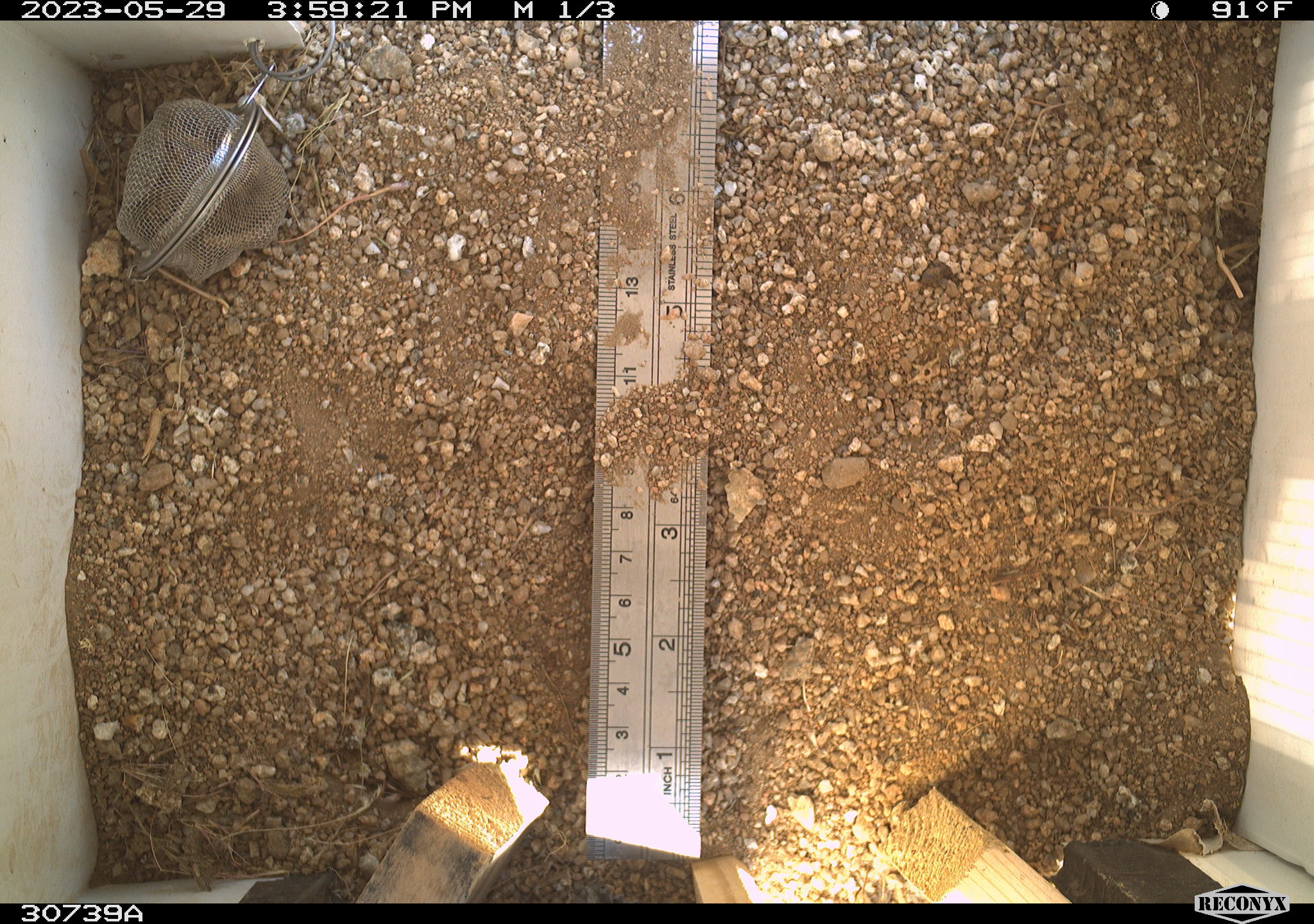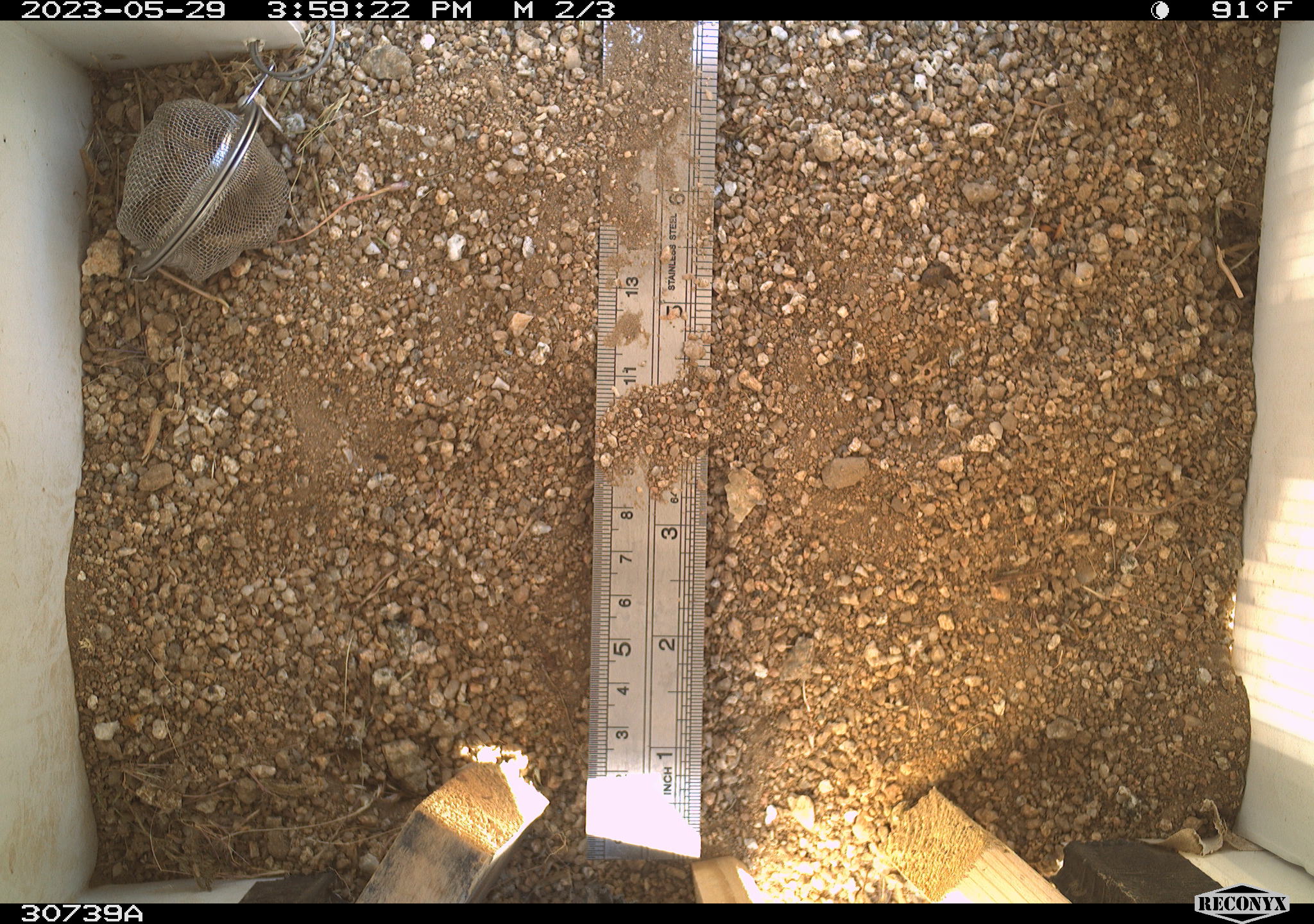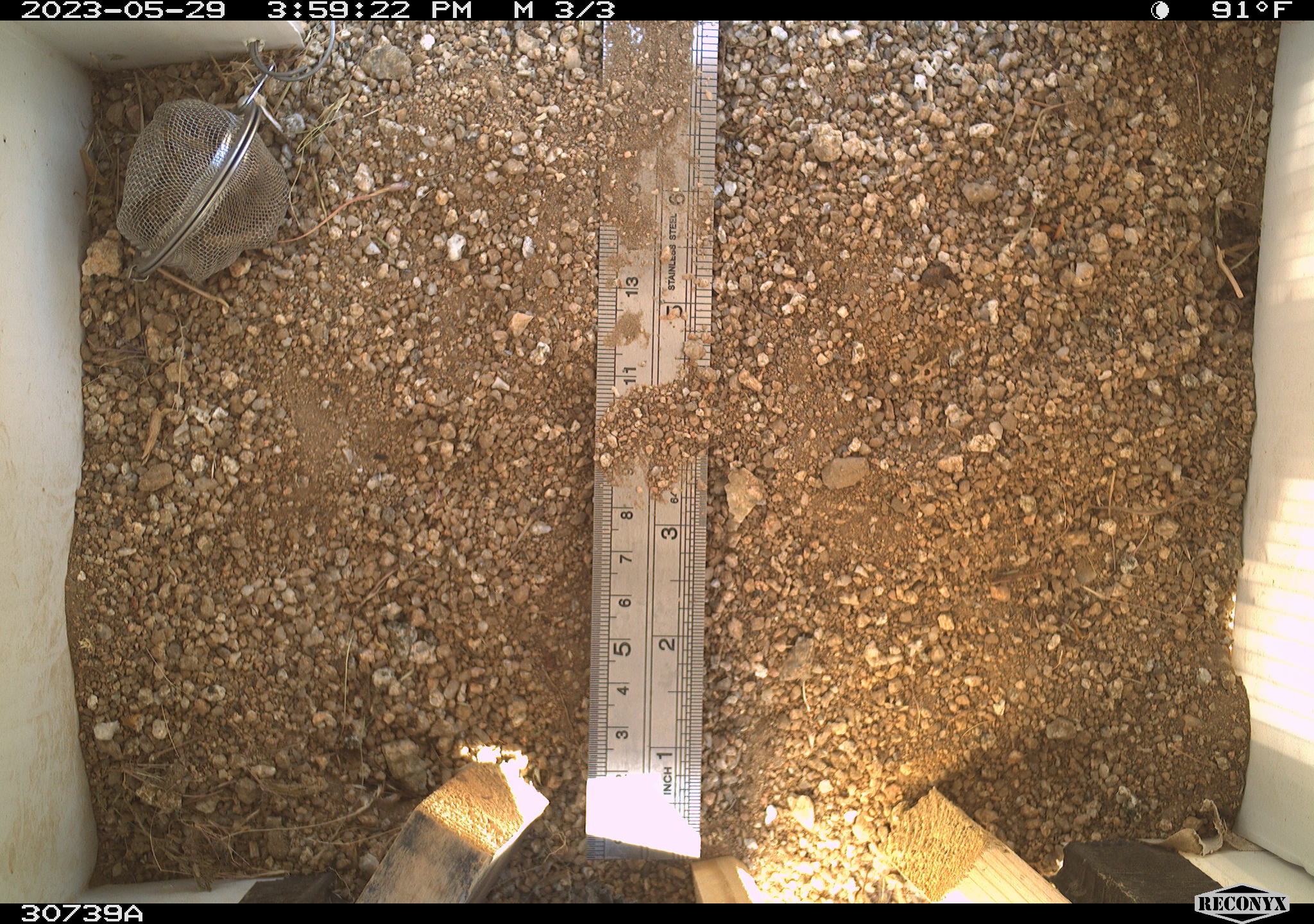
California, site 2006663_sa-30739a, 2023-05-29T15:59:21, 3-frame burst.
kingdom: Animalia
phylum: Chordata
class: Mammalia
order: Rodentia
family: Sciuridae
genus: Ammospermophilus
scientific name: Ammospermophilus leucurus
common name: white-tailed antelope squirrel